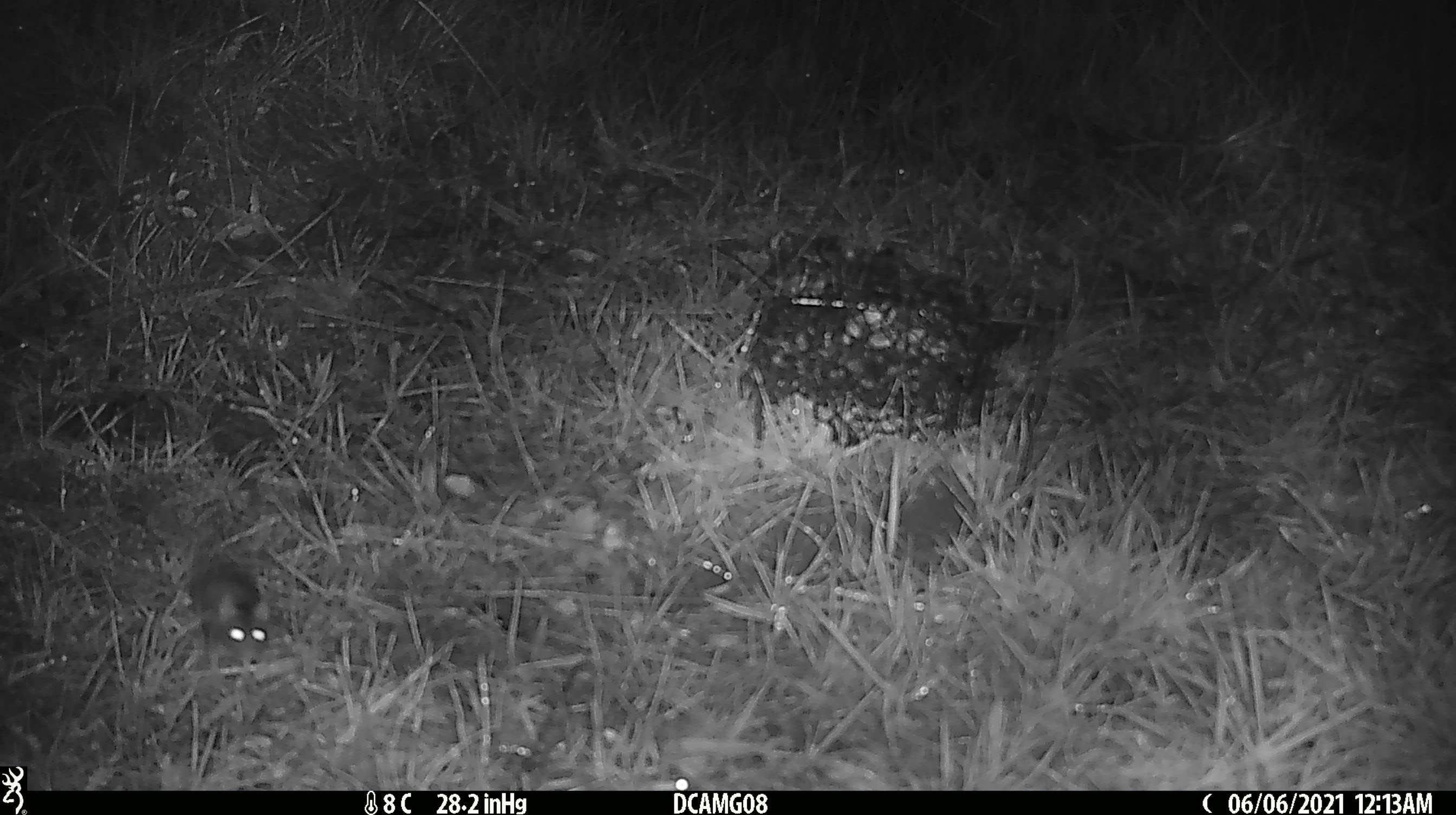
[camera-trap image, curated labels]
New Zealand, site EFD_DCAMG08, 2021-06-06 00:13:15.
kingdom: Animalia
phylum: Chordata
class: Mammalia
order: Rodentia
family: Muridae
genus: Mus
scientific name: Mus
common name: mouse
Mouse (Mus).